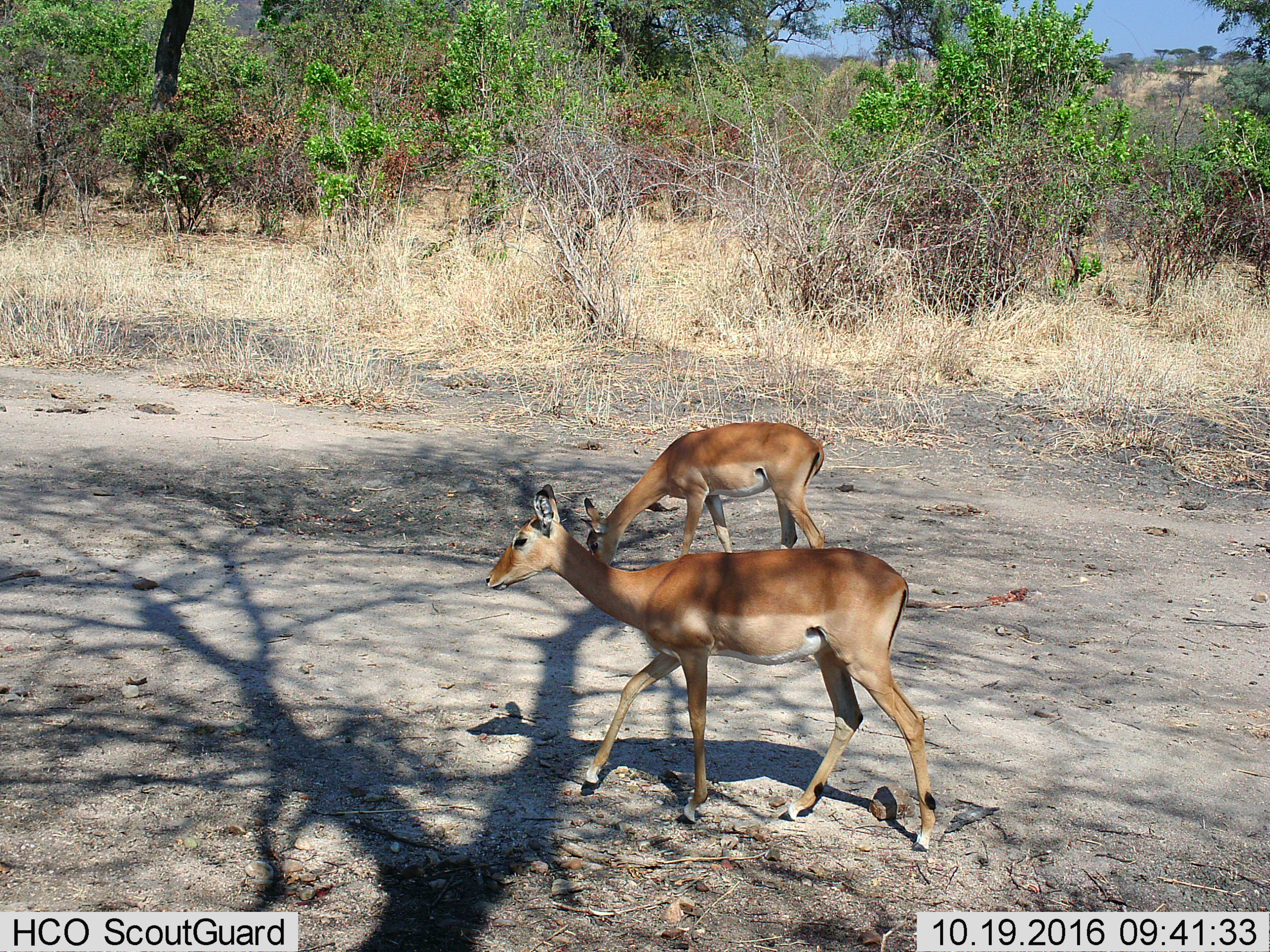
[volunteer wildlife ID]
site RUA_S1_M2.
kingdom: Animalia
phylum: Chordata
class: Mammalia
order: Artiodactyla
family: Bovidae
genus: Aepyceros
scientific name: Aepyceros melampus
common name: impala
Impala (Aepyceros melampus), count 2. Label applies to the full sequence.